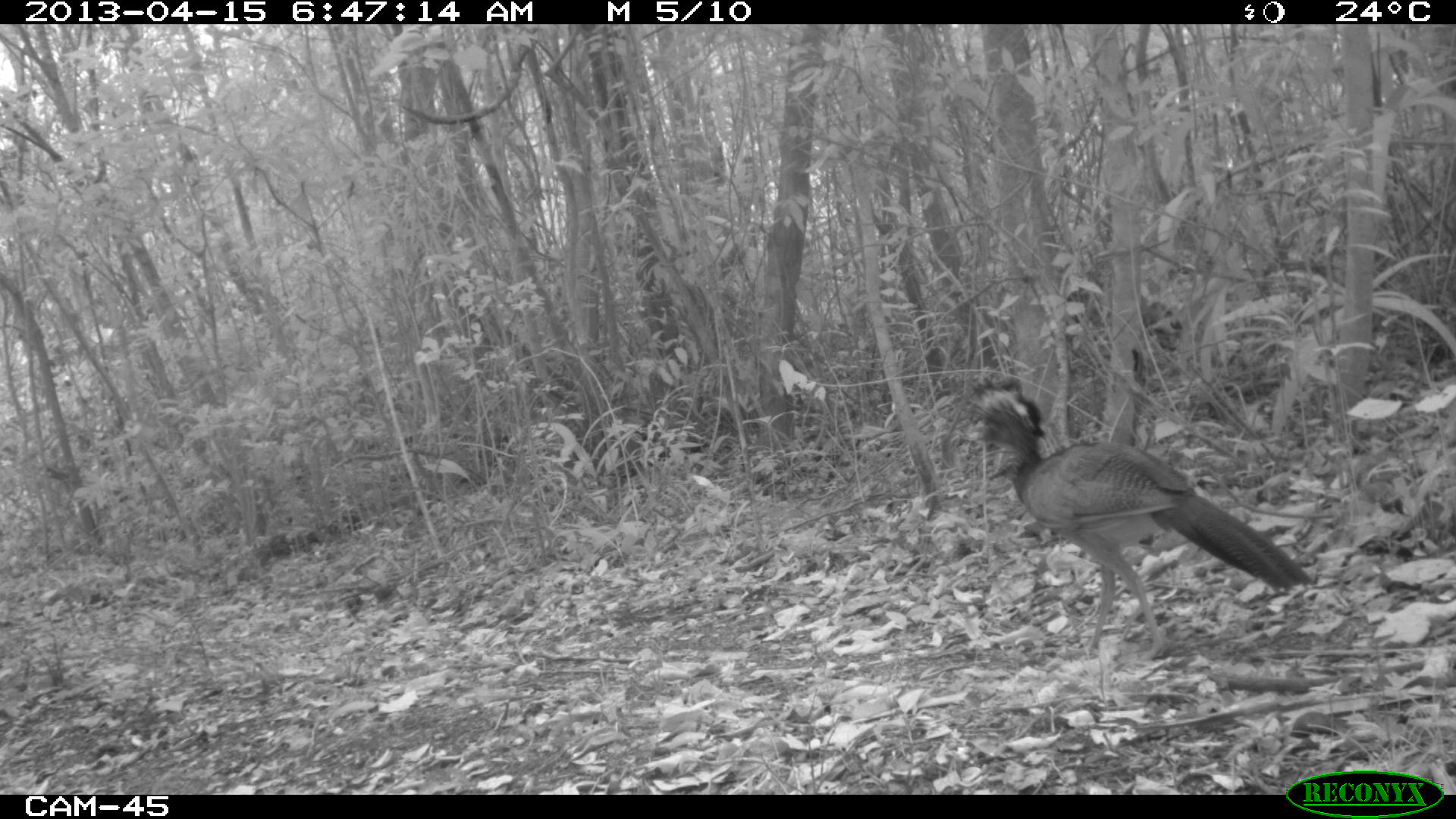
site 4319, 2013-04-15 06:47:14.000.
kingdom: Animalia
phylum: Chordata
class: Aves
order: Galliformes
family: Cracidae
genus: Crax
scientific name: Crax rubra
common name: great curassow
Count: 1.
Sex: female.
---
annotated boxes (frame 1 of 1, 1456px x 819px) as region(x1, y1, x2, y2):
crax rubra: region(969, 377, 1312, 662)